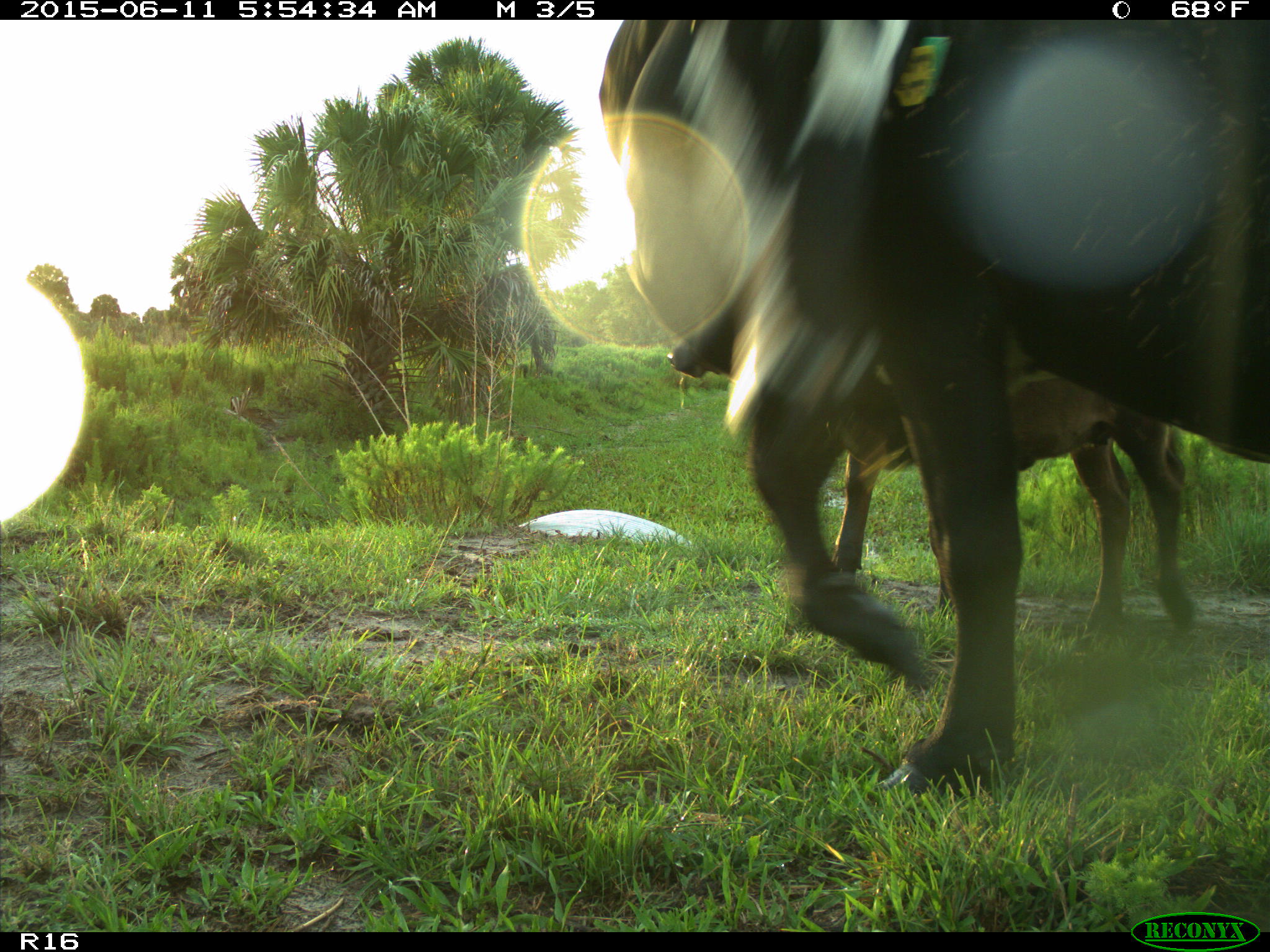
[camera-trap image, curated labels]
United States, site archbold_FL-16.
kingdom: Animalia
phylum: Chordata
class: Mammalia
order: Artiodactyla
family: Bovidae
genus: Bos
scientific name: Bos taurus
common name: domestic cow